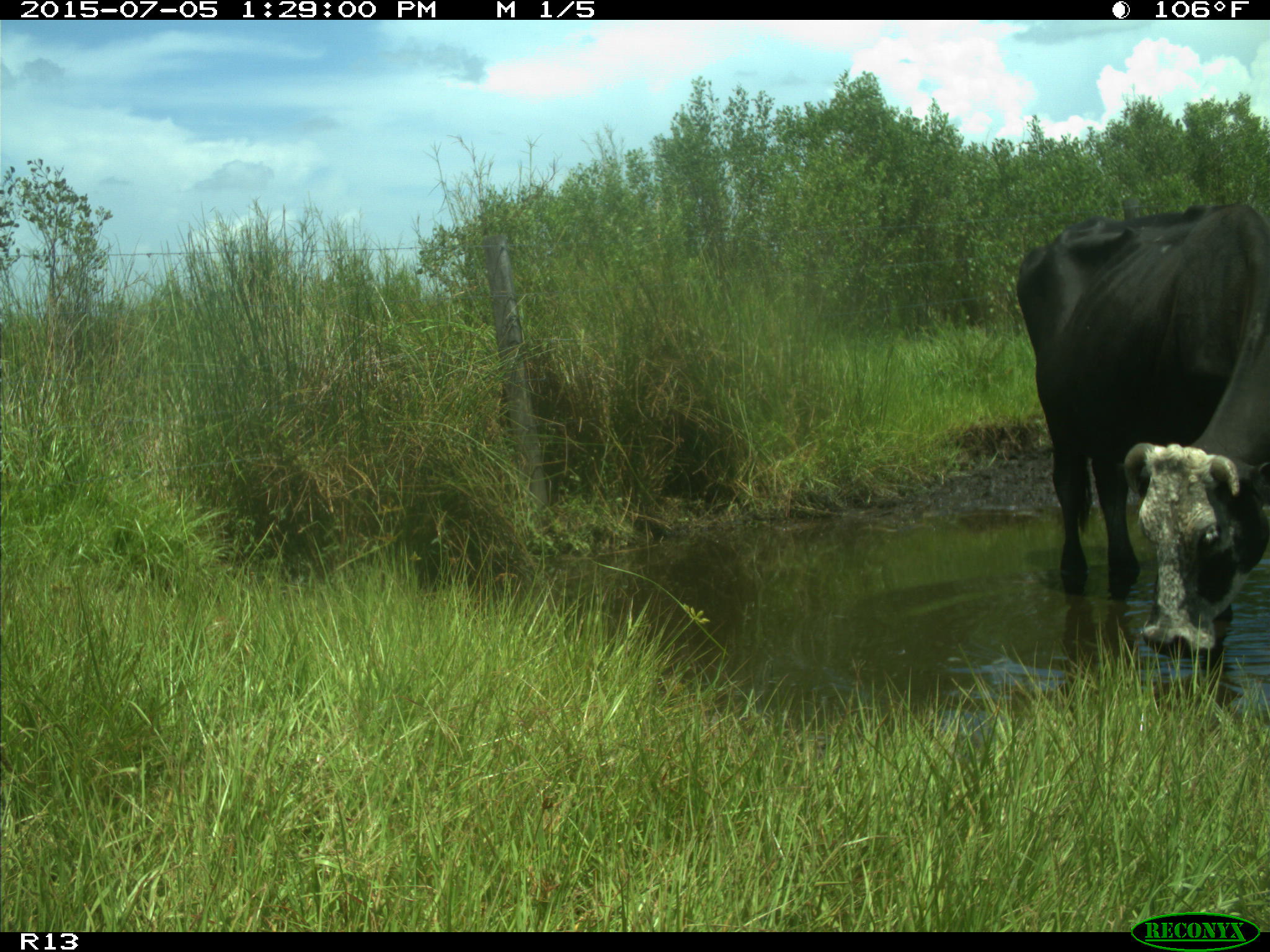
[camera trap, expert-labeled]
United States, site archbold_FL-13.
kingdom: Animalia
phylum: Chordata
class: Mammalia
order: Artiodactyla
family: Bovidae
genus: Bos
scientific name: Bos taurus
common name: domestic cow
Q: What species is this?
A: Bos taurus (domestic cow).